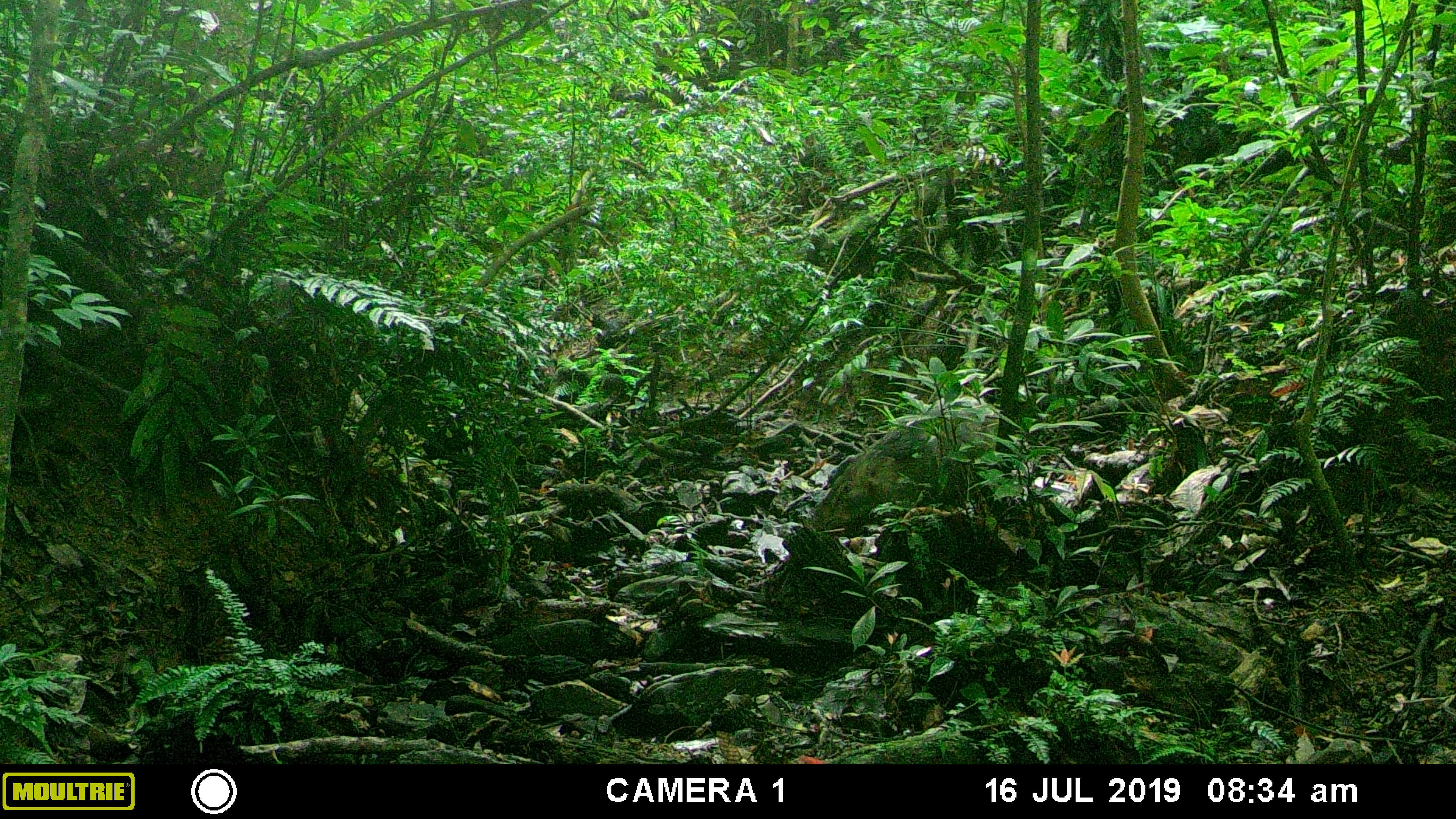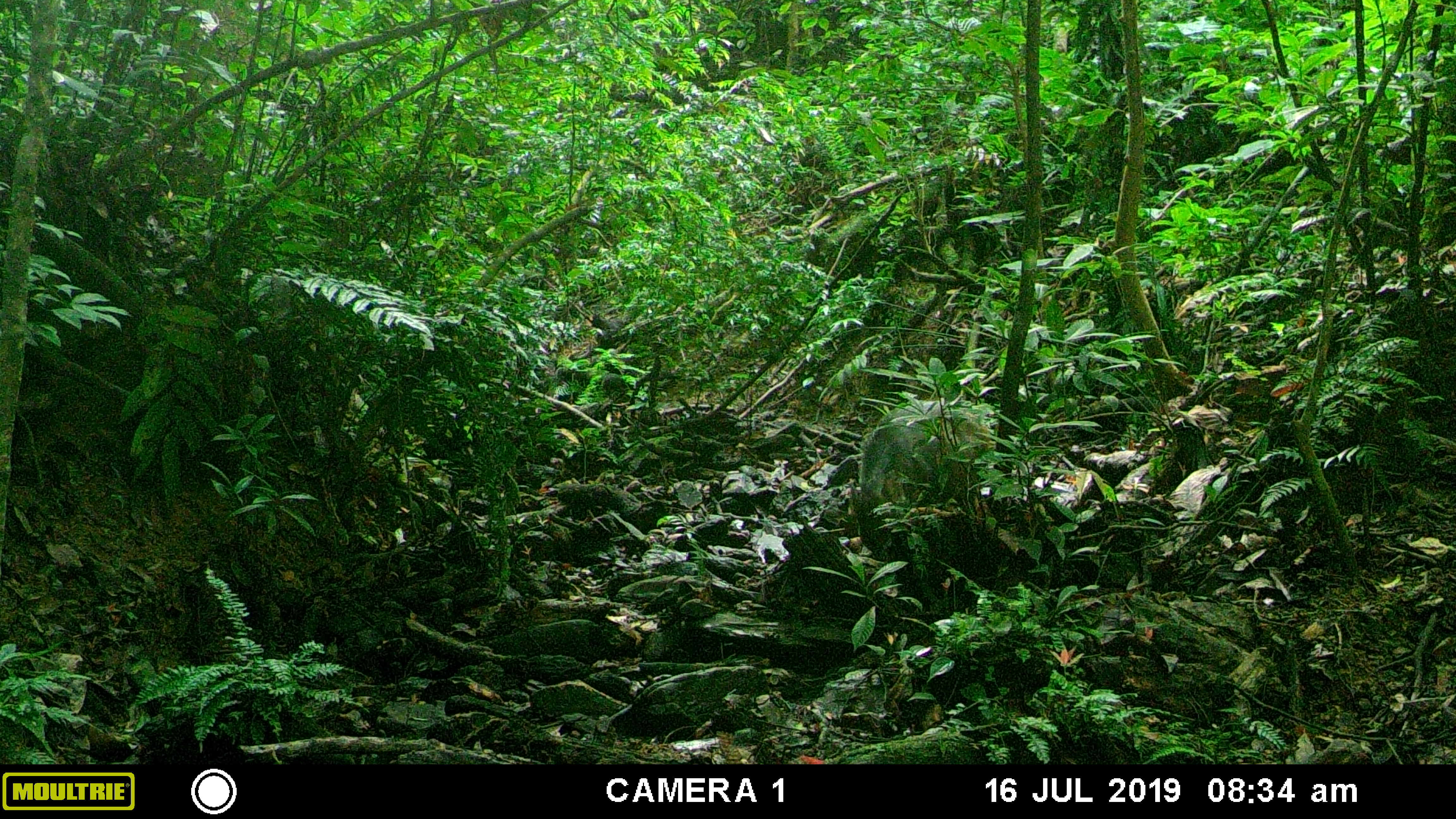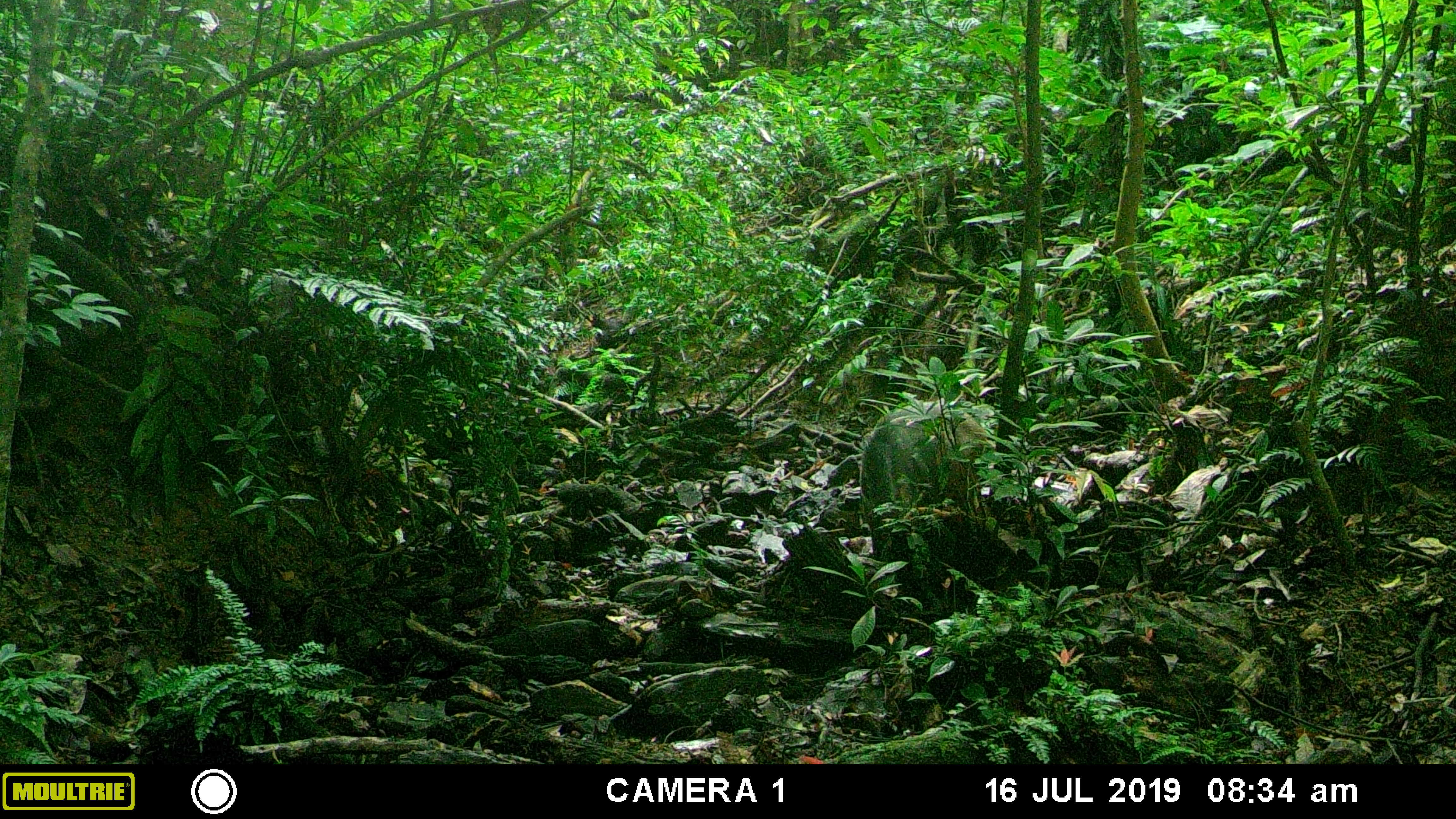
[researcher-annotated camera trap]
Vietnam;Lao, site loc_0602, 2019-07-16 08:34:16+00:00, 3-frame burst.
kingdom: Animalia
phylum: Chordata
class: Mammalia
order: Artiodactyla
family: Suidae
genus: Sus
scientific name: Sus scrofa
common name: eurasian wild pig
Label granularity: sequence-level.